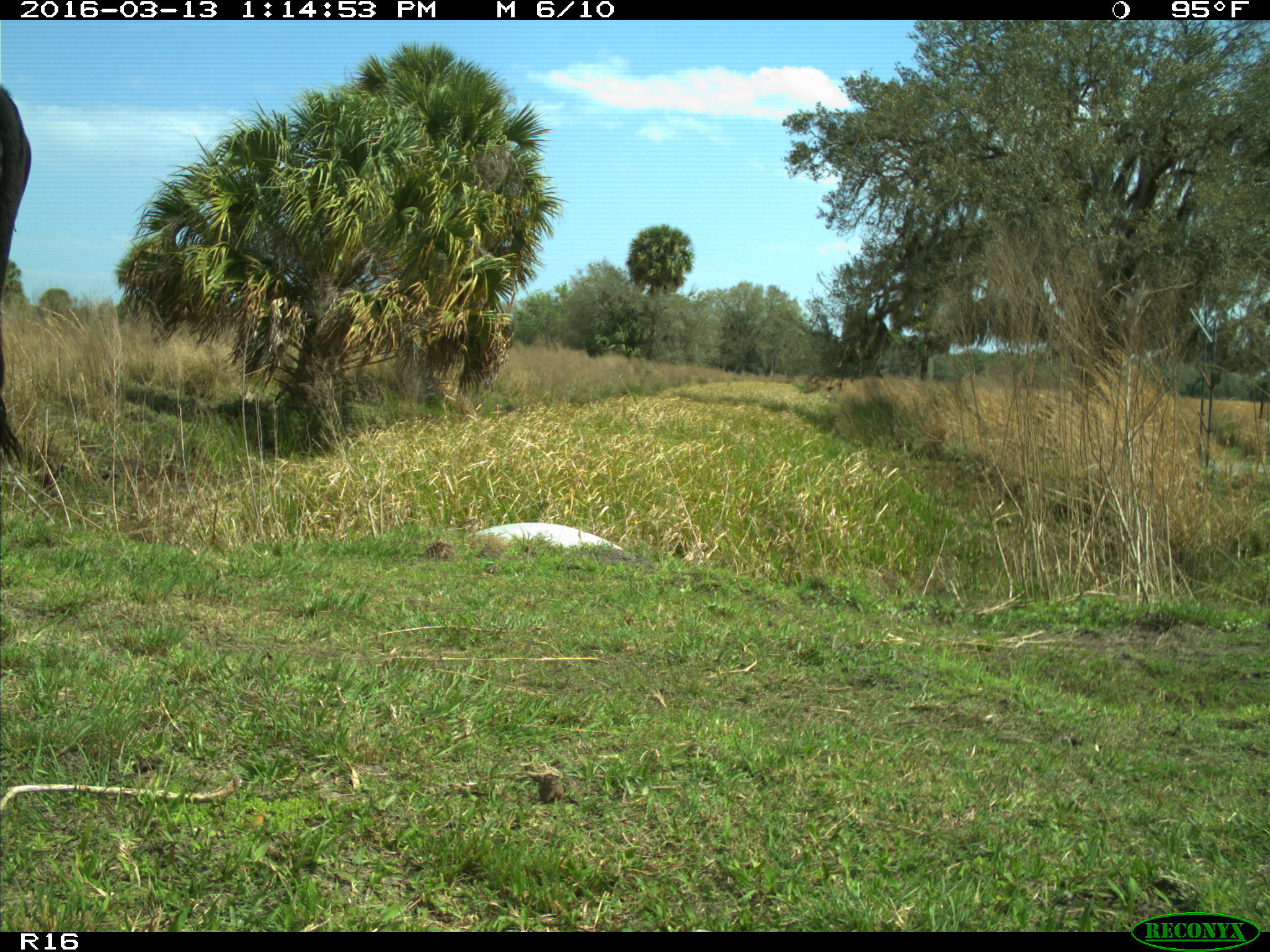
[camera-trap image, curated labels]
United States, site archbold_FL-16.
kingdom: Animalia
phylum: Chordata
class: Mammalia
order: Artiodactyla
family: Bovidae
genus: Bos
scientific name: Bos taurus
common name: domestic cow